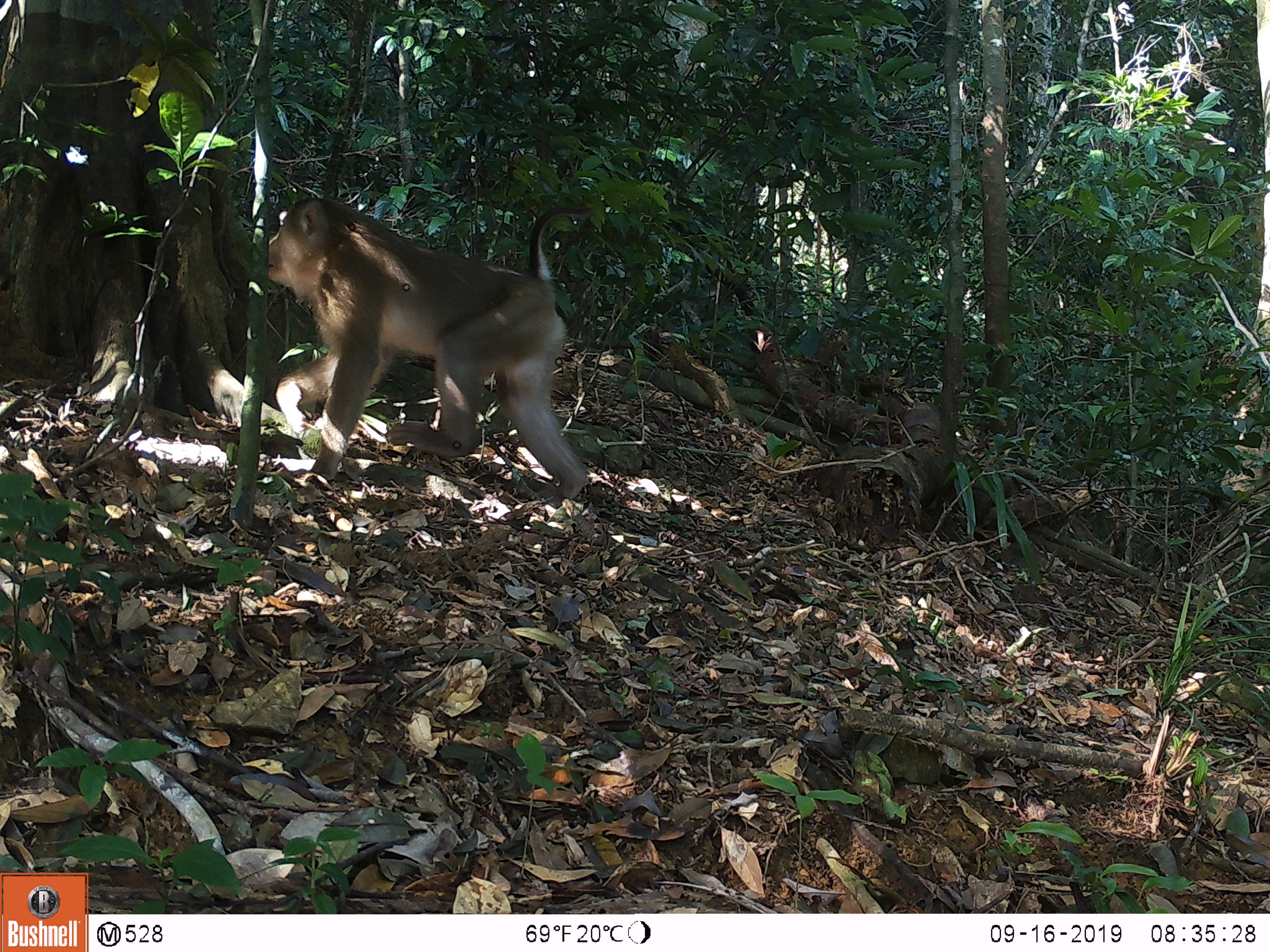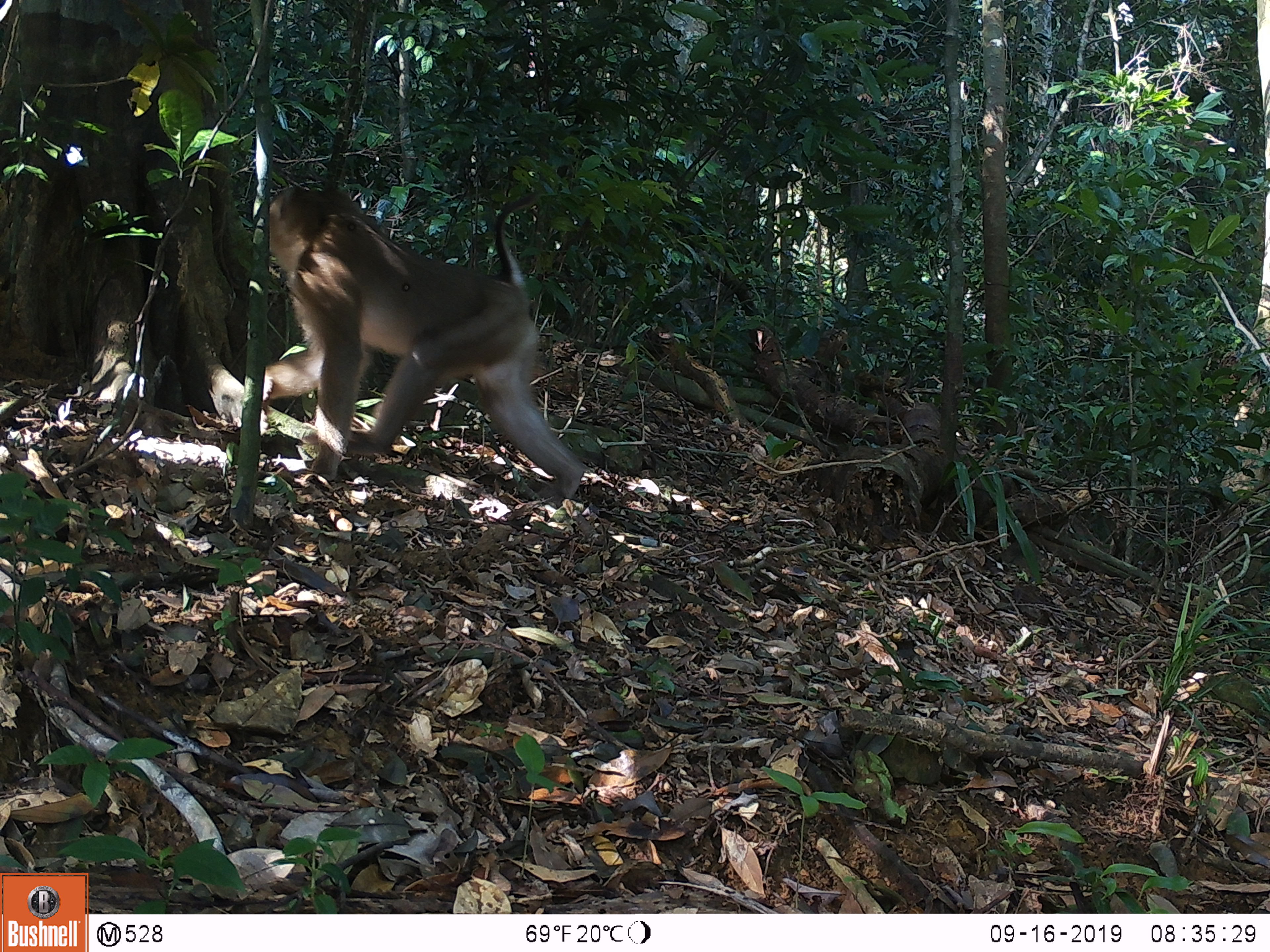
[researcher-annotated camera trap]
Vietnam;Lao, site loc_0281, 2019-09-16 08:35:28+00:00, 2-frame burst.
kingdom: Animalia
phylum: Chordata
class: Mammalia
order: Primates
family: Cercopithecidae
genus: Macaca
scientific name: Macaca nemestrina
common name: pig-tailed macaque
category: pig tailed macaque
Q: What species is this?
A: Pig tailed macaque (pig-tailed macaque) (Macaca nemestrina).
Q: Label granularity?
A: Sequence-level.